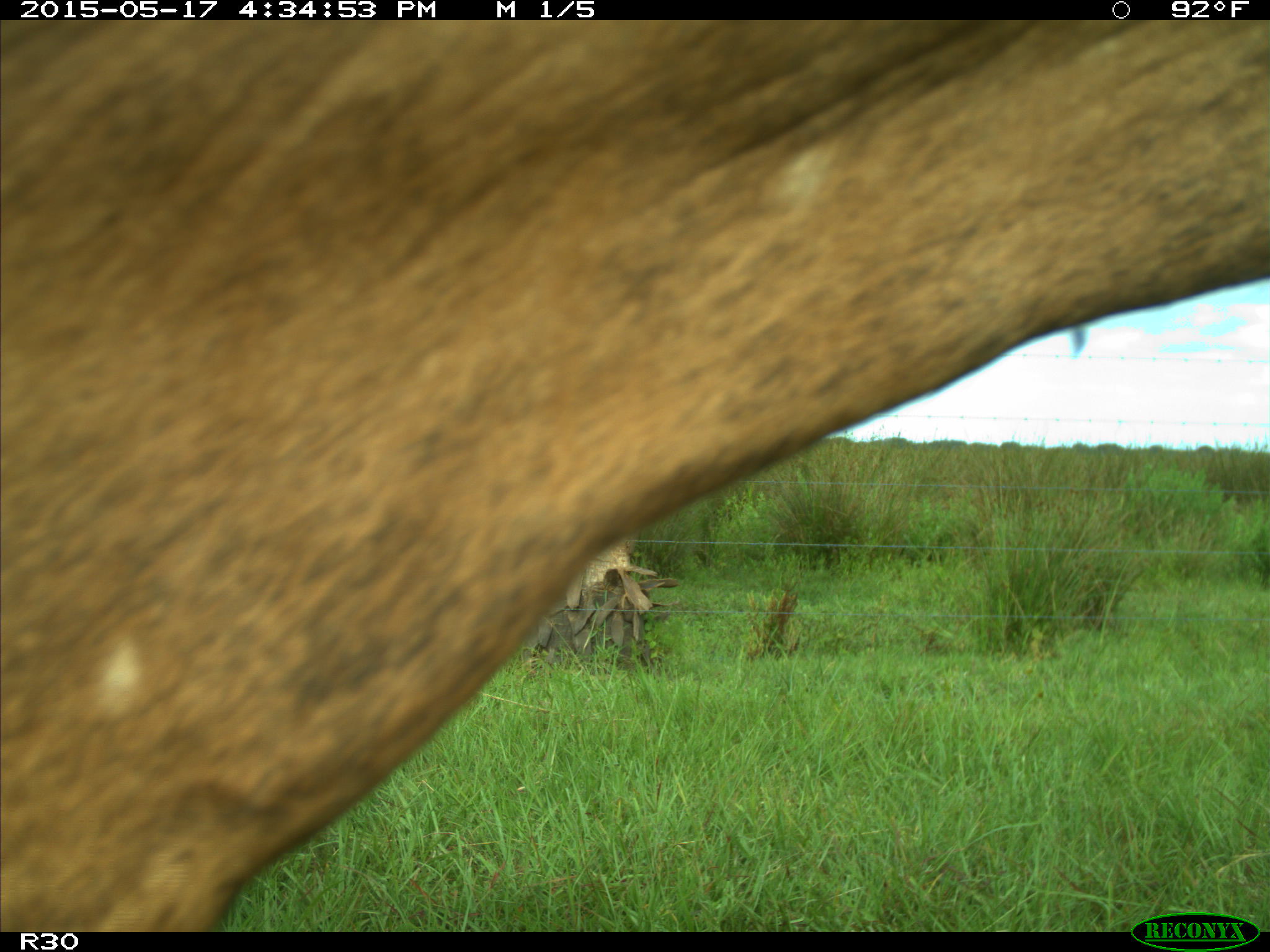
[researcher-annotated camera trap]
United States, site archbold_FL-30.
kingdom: Animalia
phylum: Chordata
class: Mammalia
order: Artiodactyla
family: Bovidae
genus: Bos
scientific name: Bos taurus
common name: domestic cow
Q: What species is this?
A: Bos taurus (domestic cow).